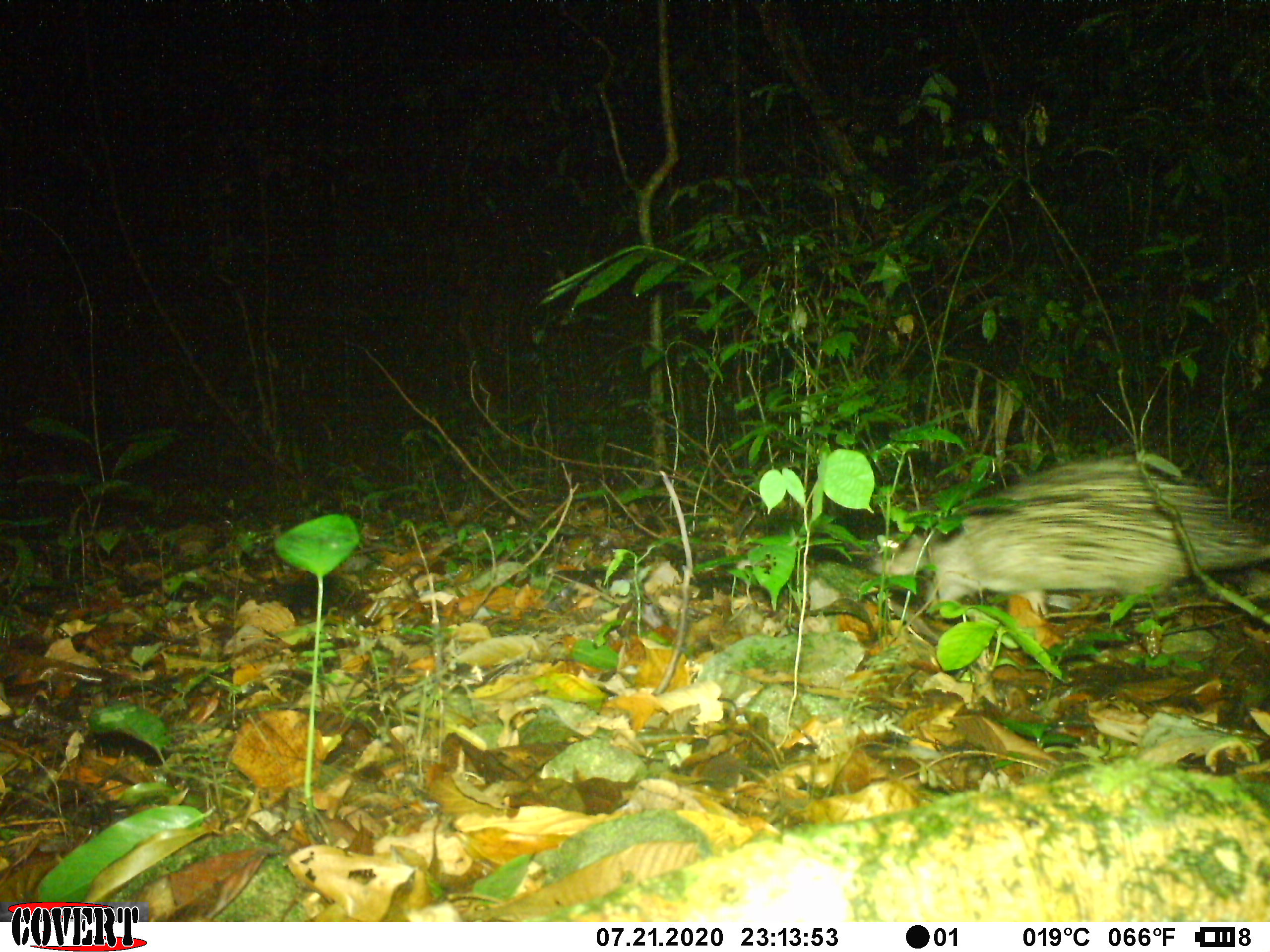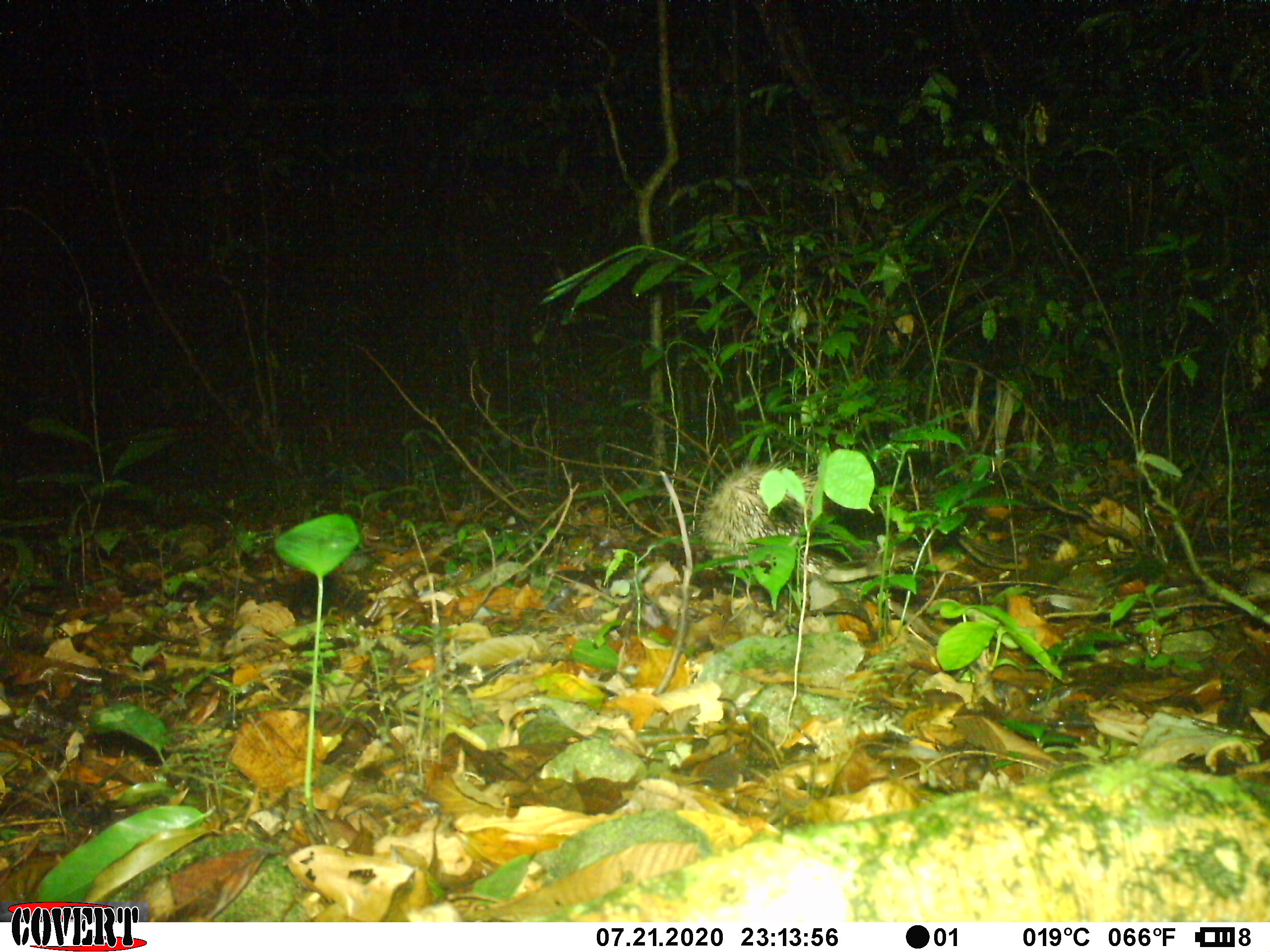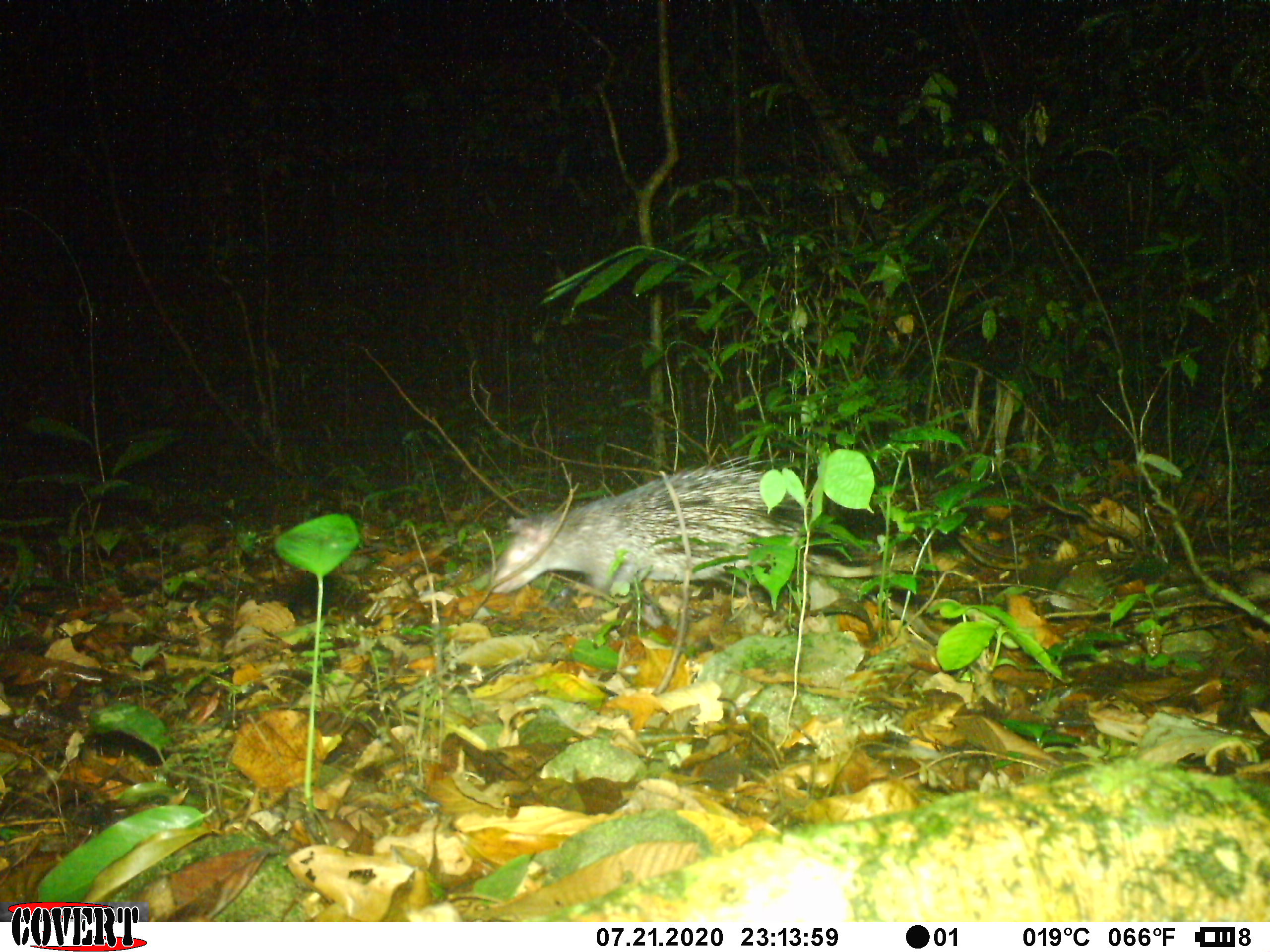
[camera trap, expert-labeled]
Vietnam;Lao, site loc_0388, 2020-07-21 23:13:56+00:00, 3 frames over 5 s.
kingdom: Animalia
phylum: Chordata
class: Mammalia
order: Rodentia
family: Hystricidae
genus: Atherurus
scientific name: Atherurus macrourus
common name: asiatic brush-tailed porcupine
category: asiatic brush tailed porcupine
Asiatic brush tailed porcupine (asiatic brush-tailed porcupine) (Atherurus macrourus). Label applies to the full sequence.